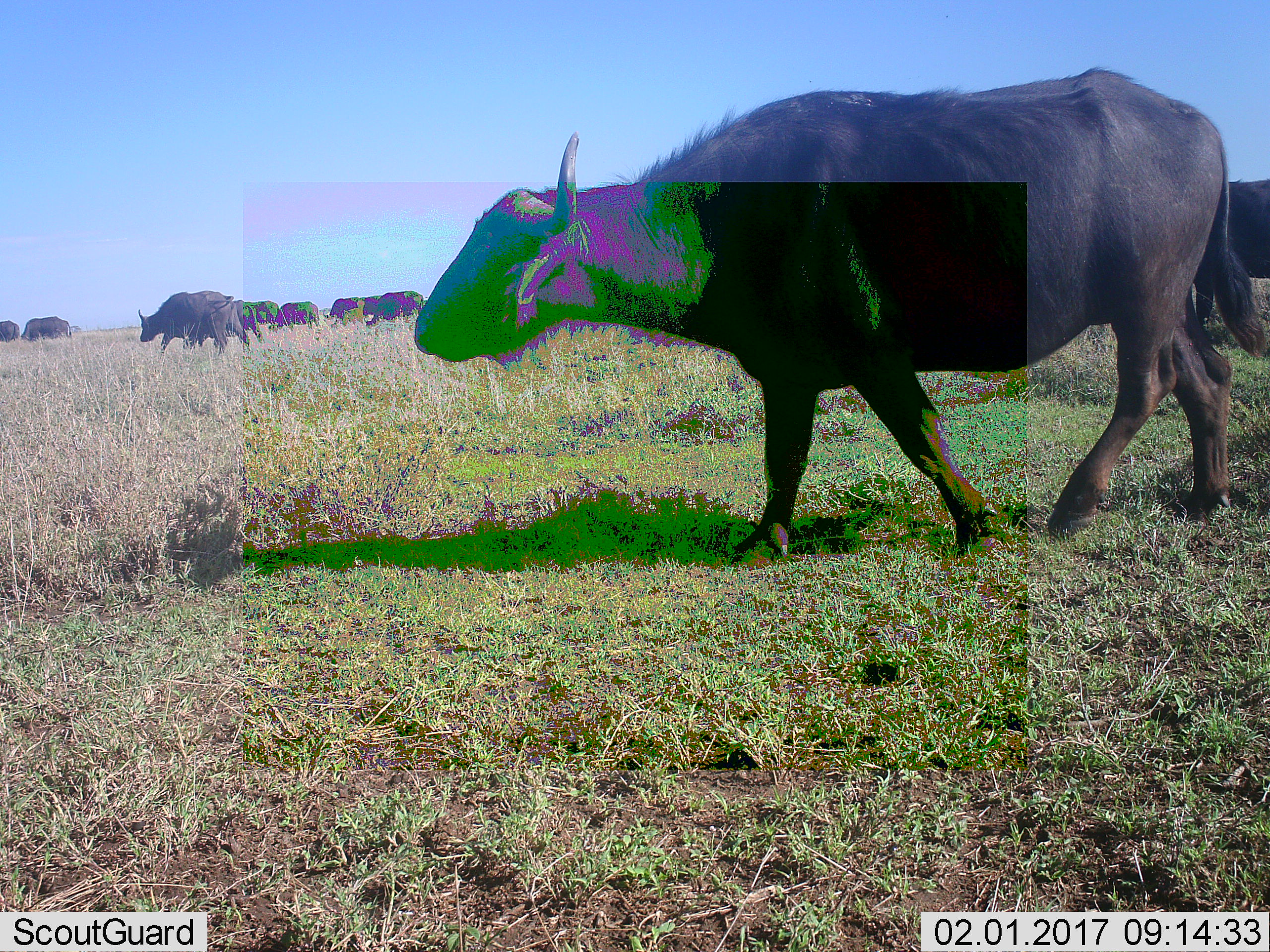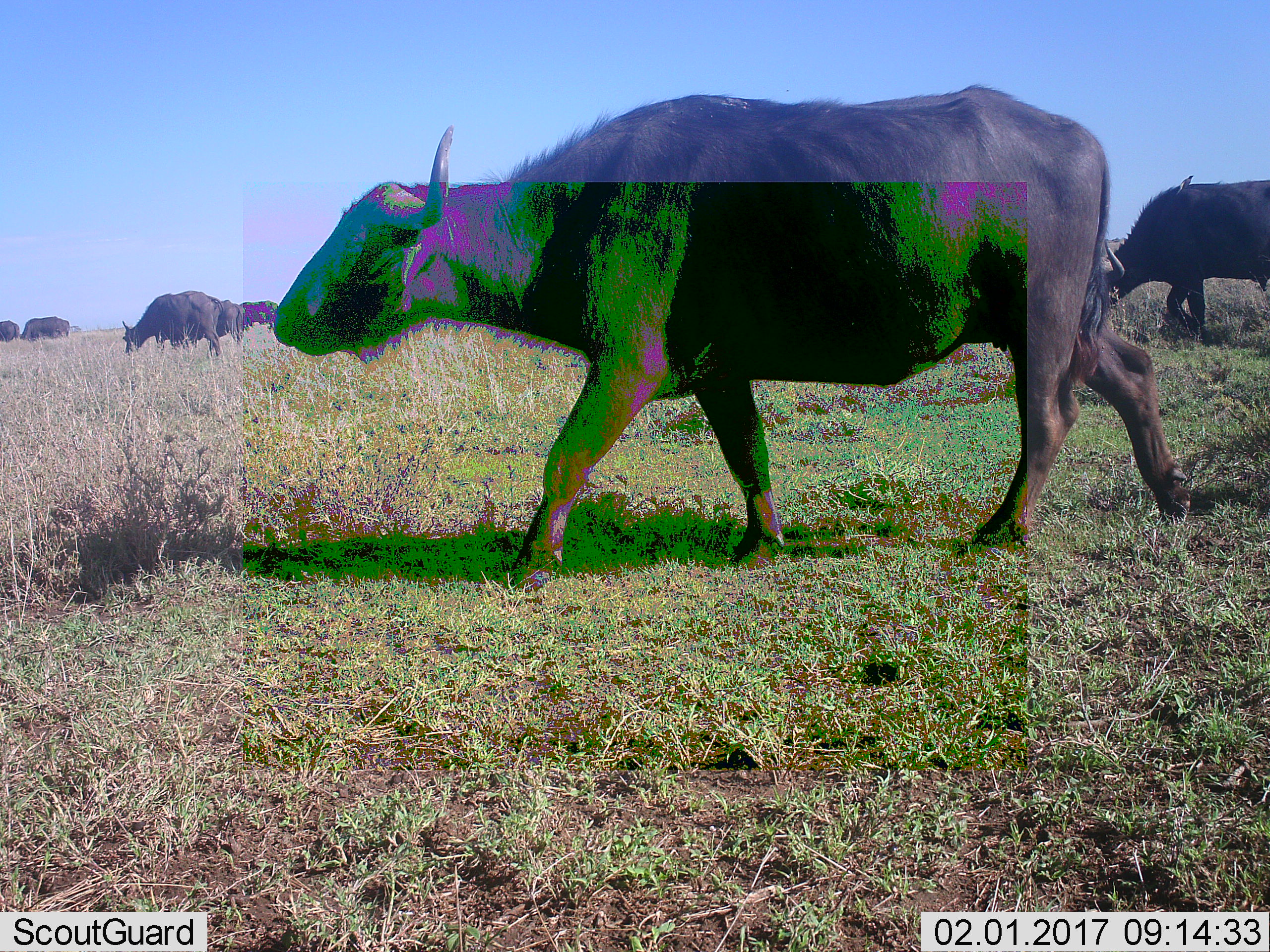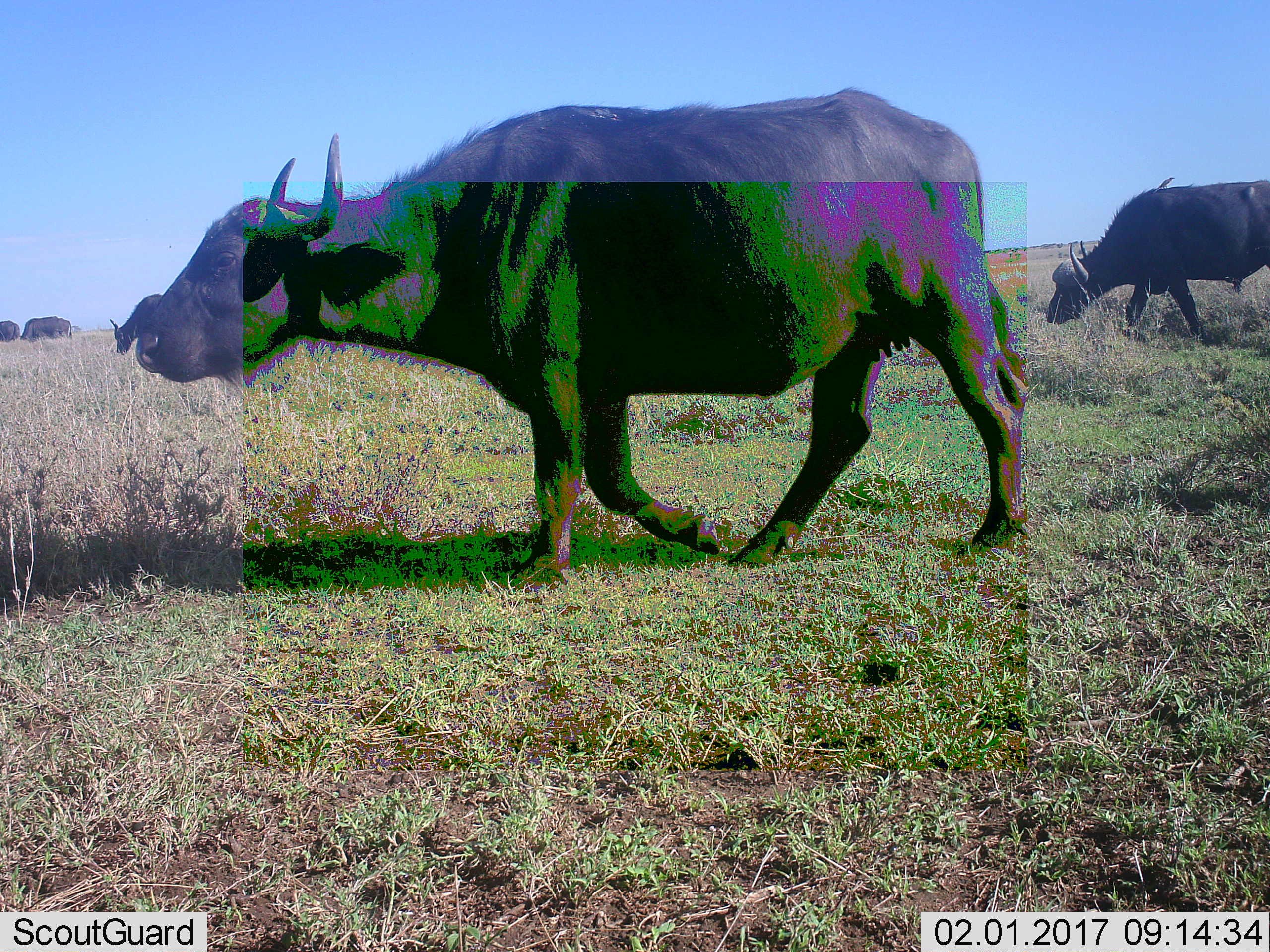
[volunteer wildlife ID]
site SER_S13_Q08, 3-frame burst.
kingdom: Animalia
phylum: Chordata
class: Mammalia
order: Artiodactyla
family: Bovidae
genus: Syncerus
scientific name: Syncerus caffer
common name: african buffalo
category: buffalo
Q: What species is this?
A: Buffalo (african buffalo) (Syncerus caffer).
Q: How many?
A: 11-50.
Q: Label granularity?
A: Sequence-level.